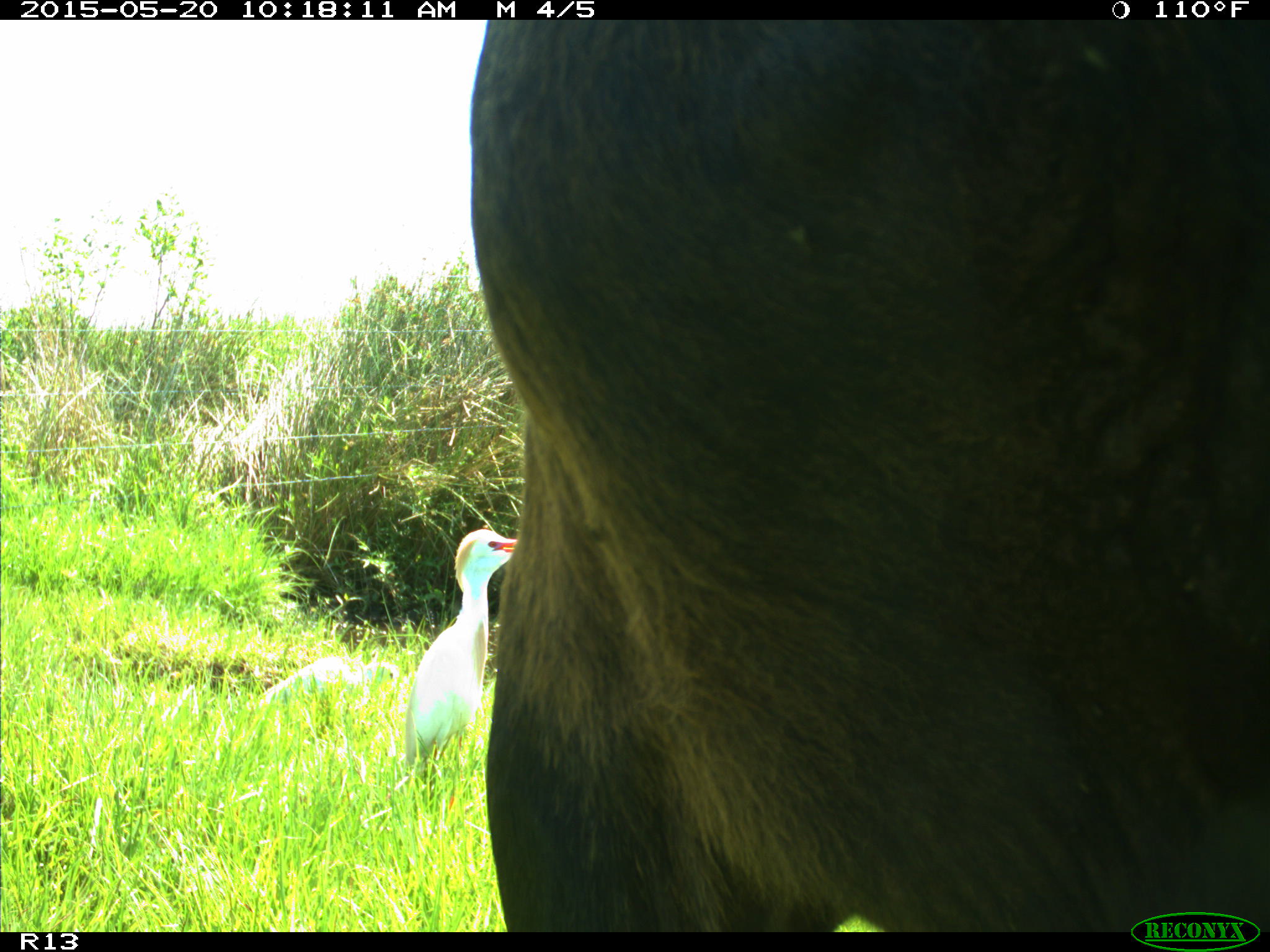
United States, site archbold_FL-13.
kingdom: Animalia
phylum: Chordata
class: Mammalia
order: Artiodactyla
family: Bovidae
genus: Bos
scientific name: Bos taurus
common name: domestic cow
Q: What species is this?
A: Bos taurus (domestic cow).